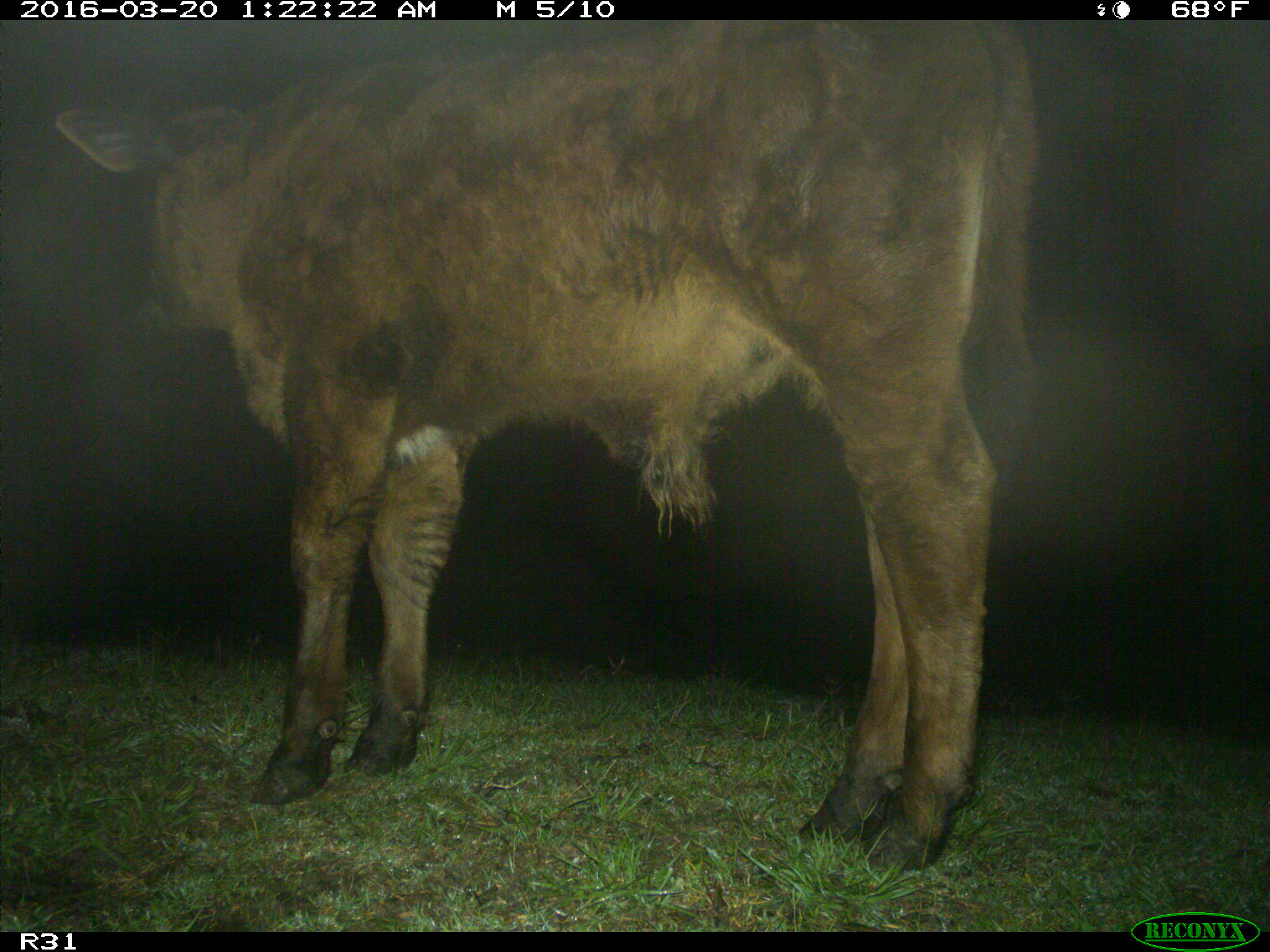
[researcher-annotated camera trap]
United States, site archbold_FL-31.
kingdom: Animalia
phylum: Chordata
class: Mammalia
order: Artiodactyla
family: Bovidae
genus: Bos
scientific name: Bos taurus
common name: domestic cow